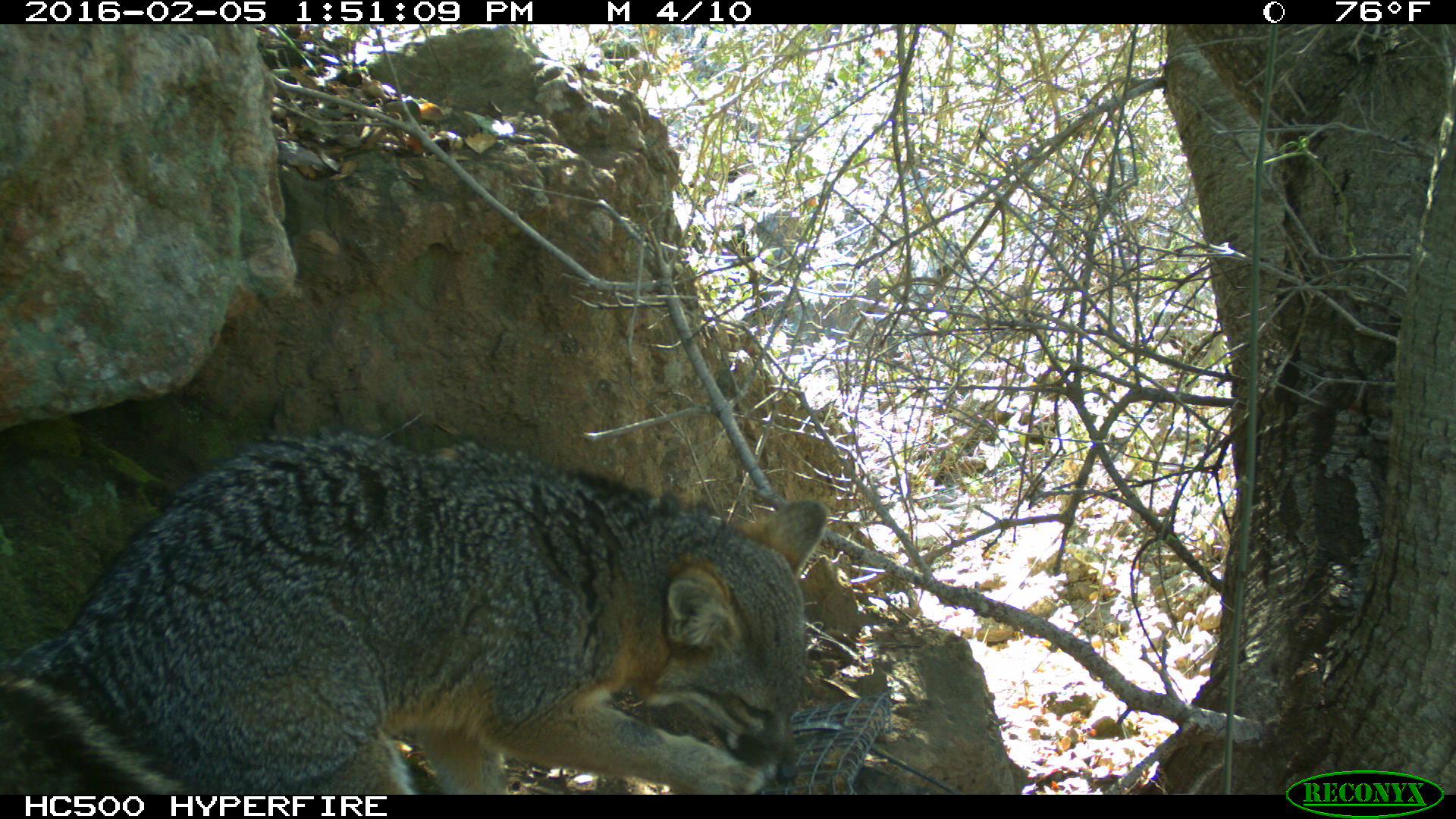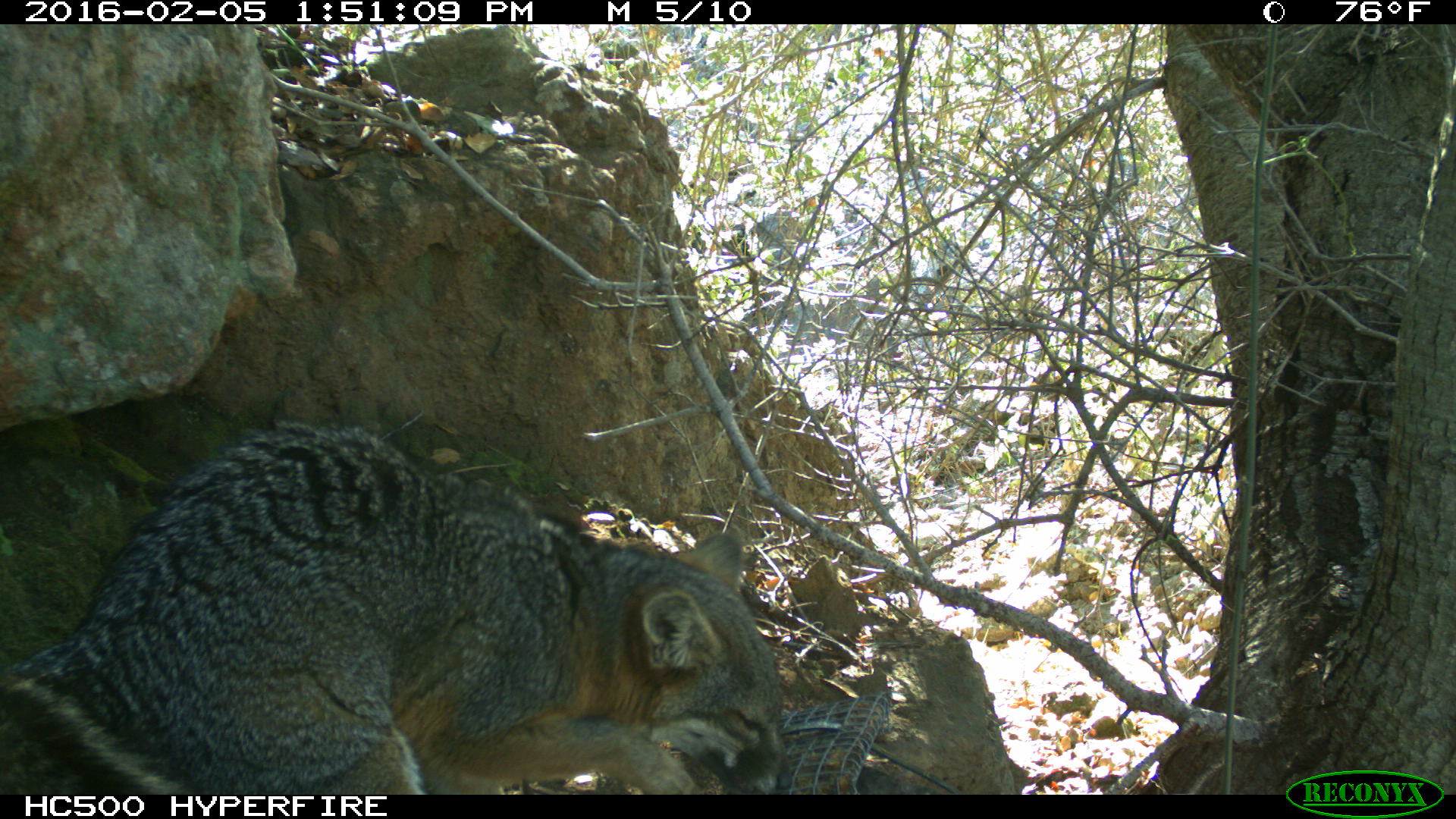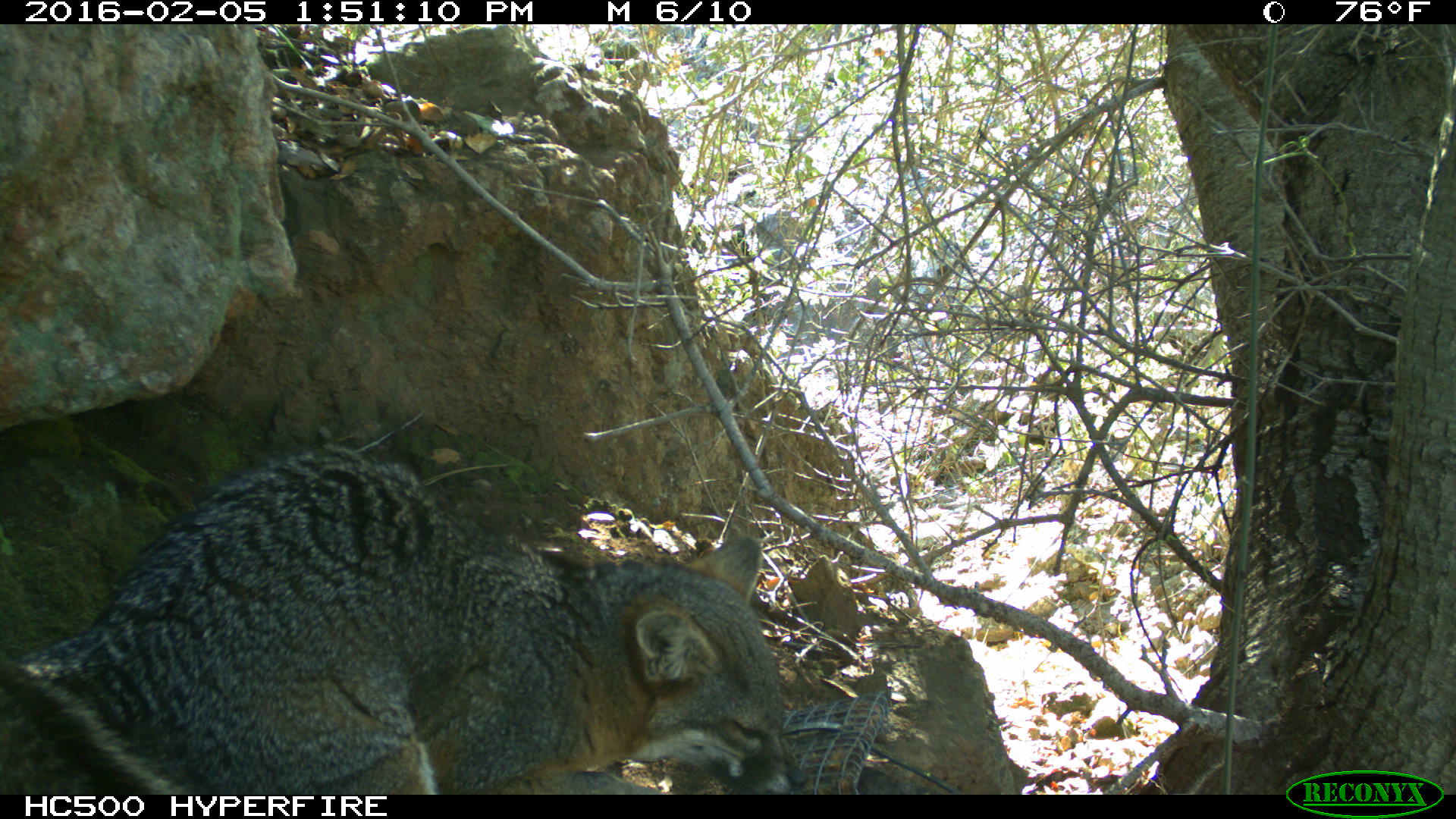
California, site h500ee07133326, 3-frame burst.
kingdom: Animalia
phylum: Chordata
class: Mammalia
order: Carnivora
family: Canidae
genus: Urocyon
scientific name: Urocyon littoralis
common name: island fox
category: fox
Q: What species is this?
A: Fox (island fox) (Urocyon littoralis).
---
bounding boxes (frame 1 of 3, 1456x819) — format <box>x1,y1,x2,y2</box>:
fox: <box>0,433,827,795</box>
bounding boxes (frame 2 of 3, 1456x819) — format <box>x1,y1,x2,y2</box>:
fox: <box>0,420,791,794</box>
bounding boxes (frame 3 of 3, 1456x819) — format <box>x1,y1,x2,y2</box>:
fox: <box>0,442,805,794</box>